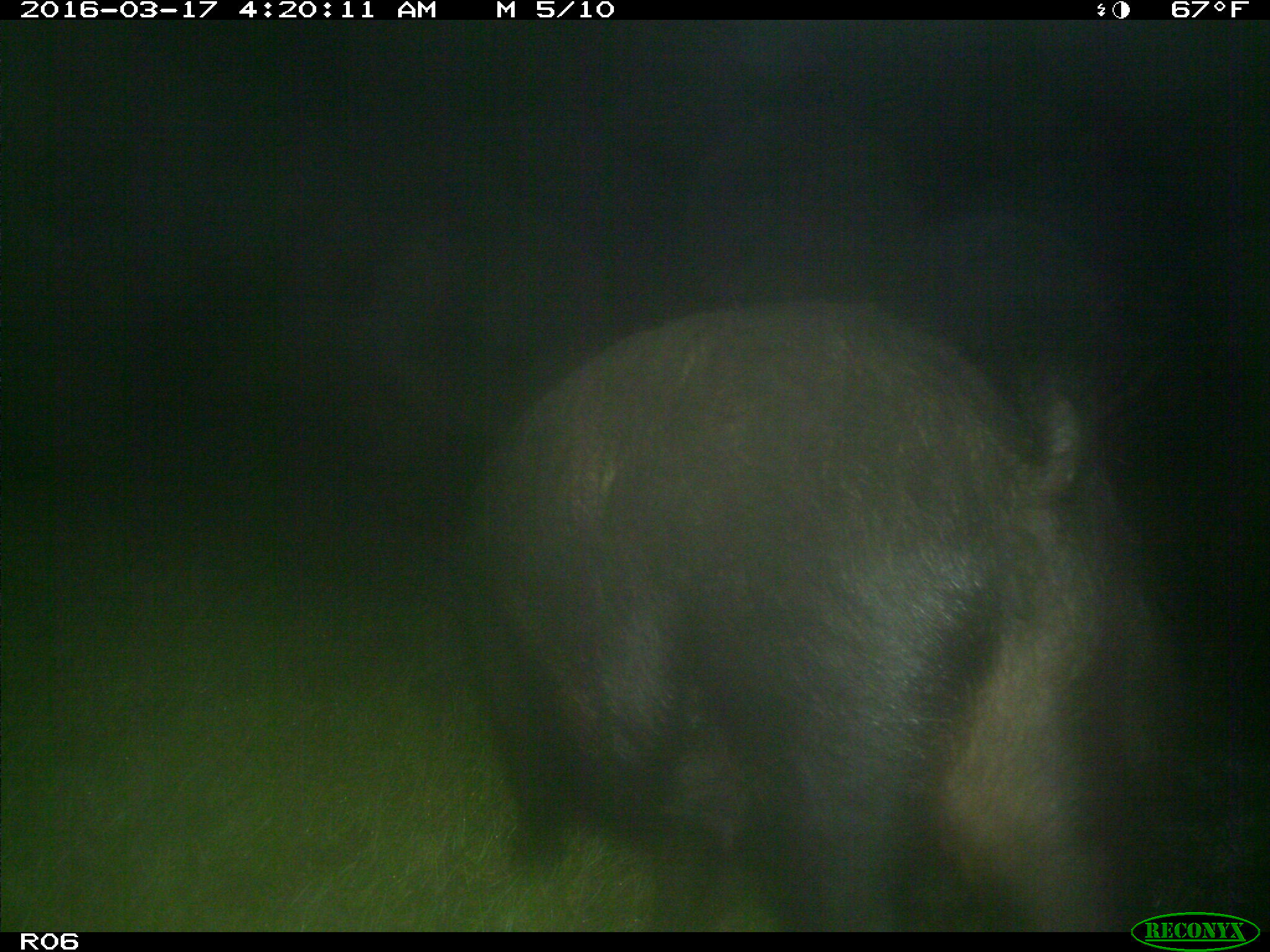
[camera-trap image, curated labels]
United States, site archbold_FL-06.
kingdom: Animalia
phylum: Chordata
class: Mammalia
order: Artiodactyla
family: Suidae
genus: Sus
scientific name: Sus scrofa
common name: wild boar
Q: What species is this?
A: Sus scrofa (wild boar).